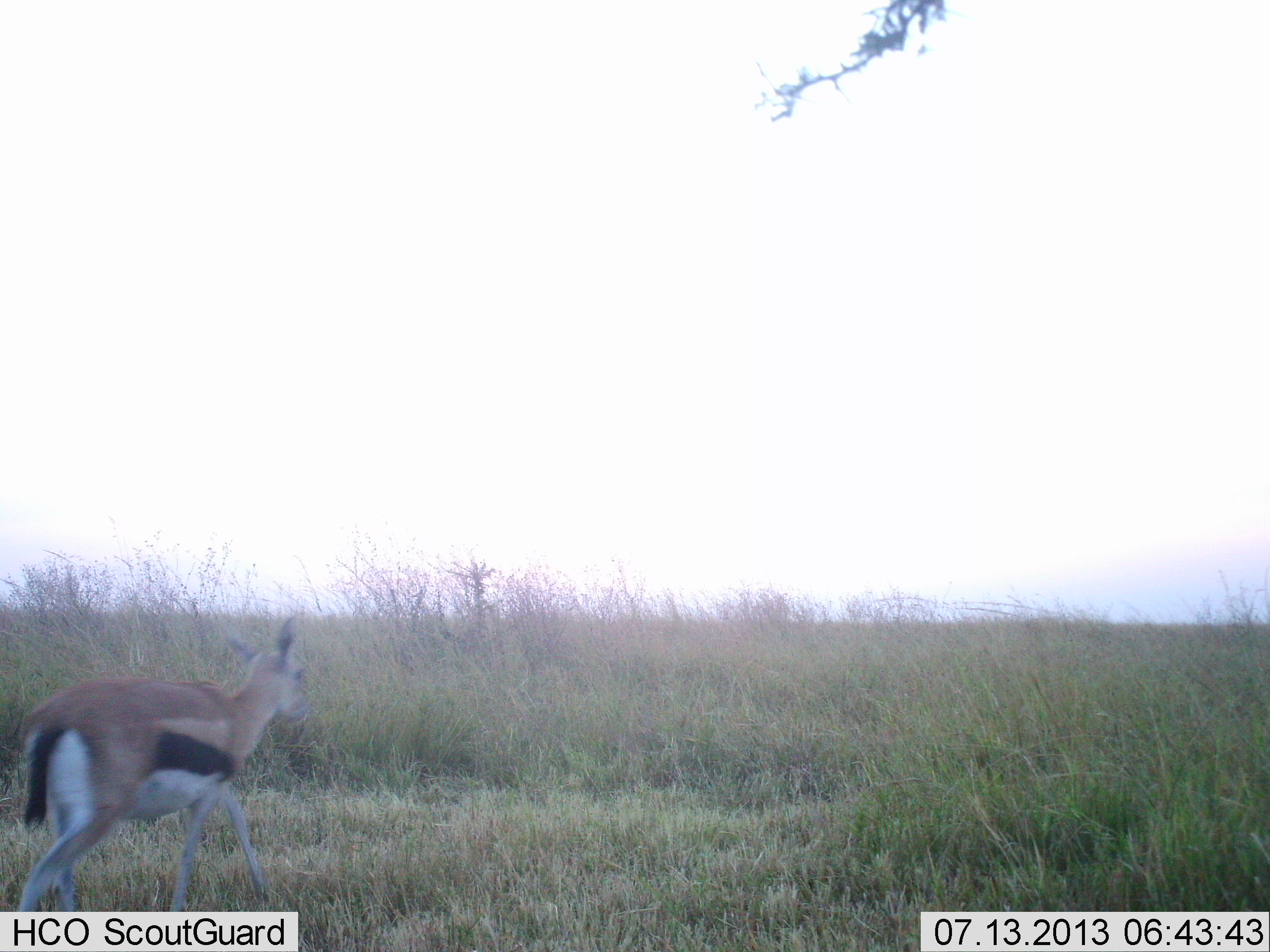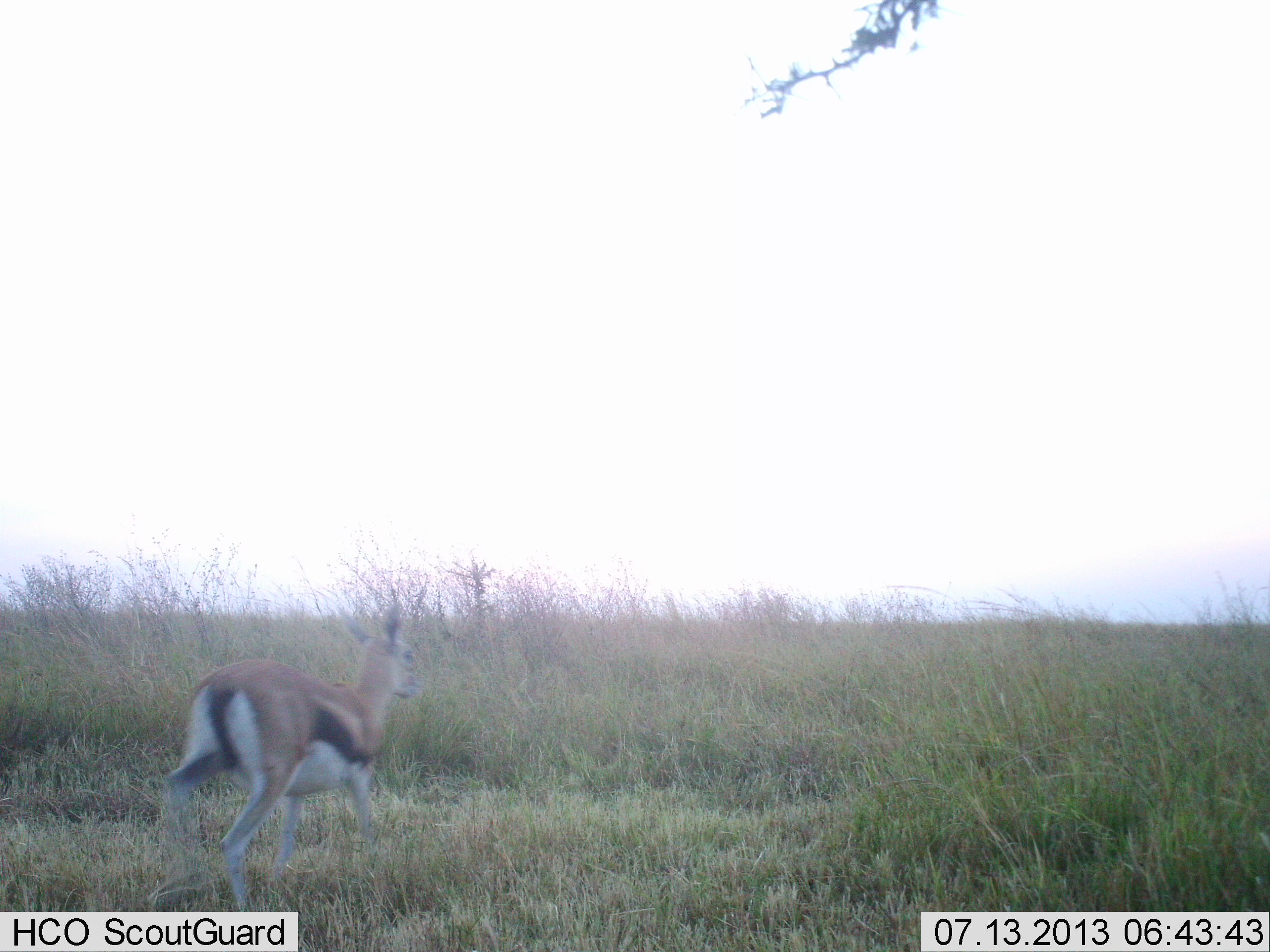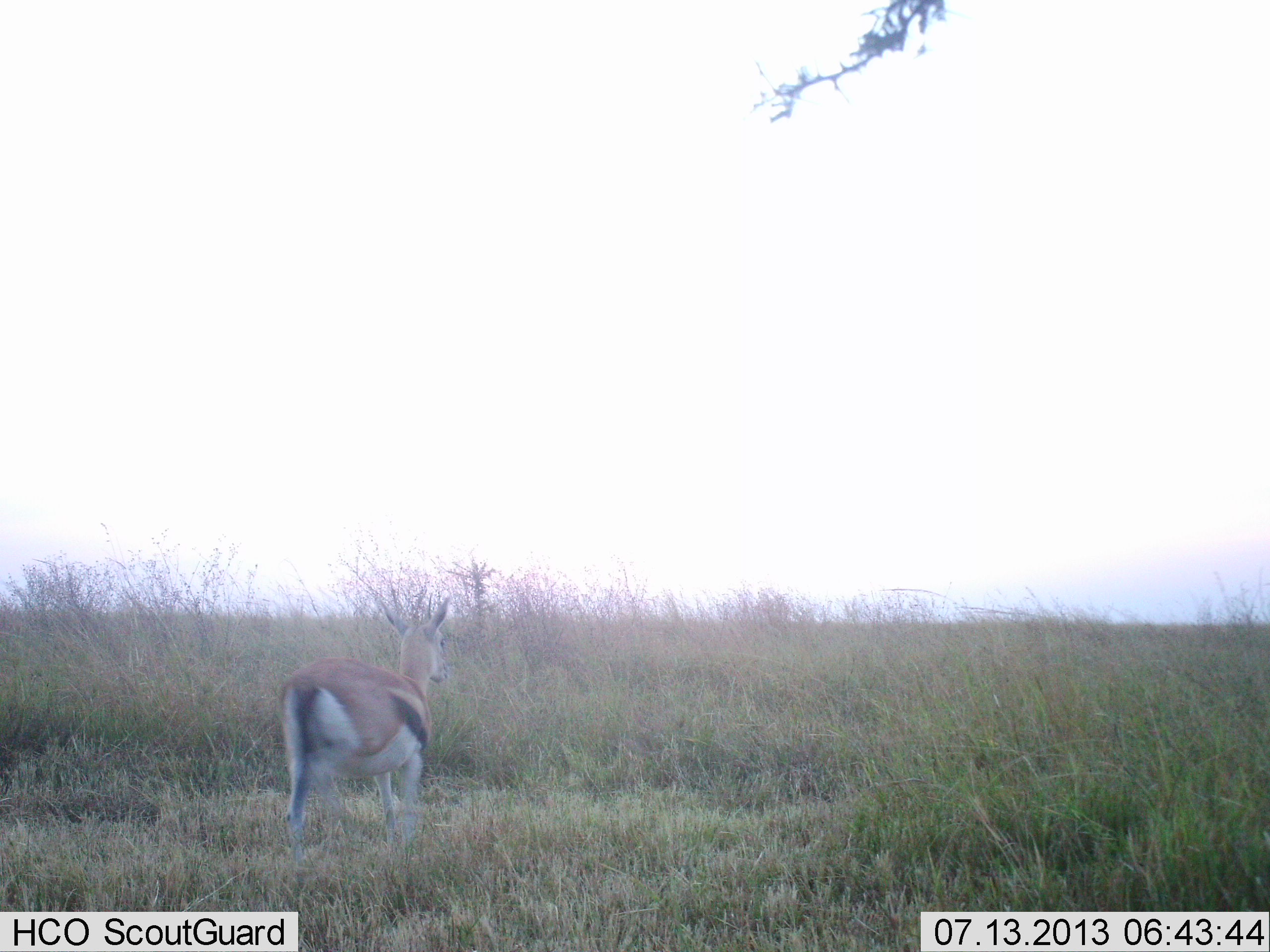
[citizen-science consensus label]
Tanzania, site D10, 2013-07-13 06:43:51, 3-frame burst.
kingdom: Animalia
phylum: Chordata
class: Mammalia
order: Artiodactyla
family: Bovidae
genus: Eudorcas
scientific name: Eudorcas thomsonii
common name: thomson's gazelle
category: gazellethomsons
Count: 1.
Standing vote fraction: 6%.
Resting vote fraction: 0%.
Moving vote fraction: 97%.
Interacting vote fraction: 0%.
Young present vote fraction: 0%.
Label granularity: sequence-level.